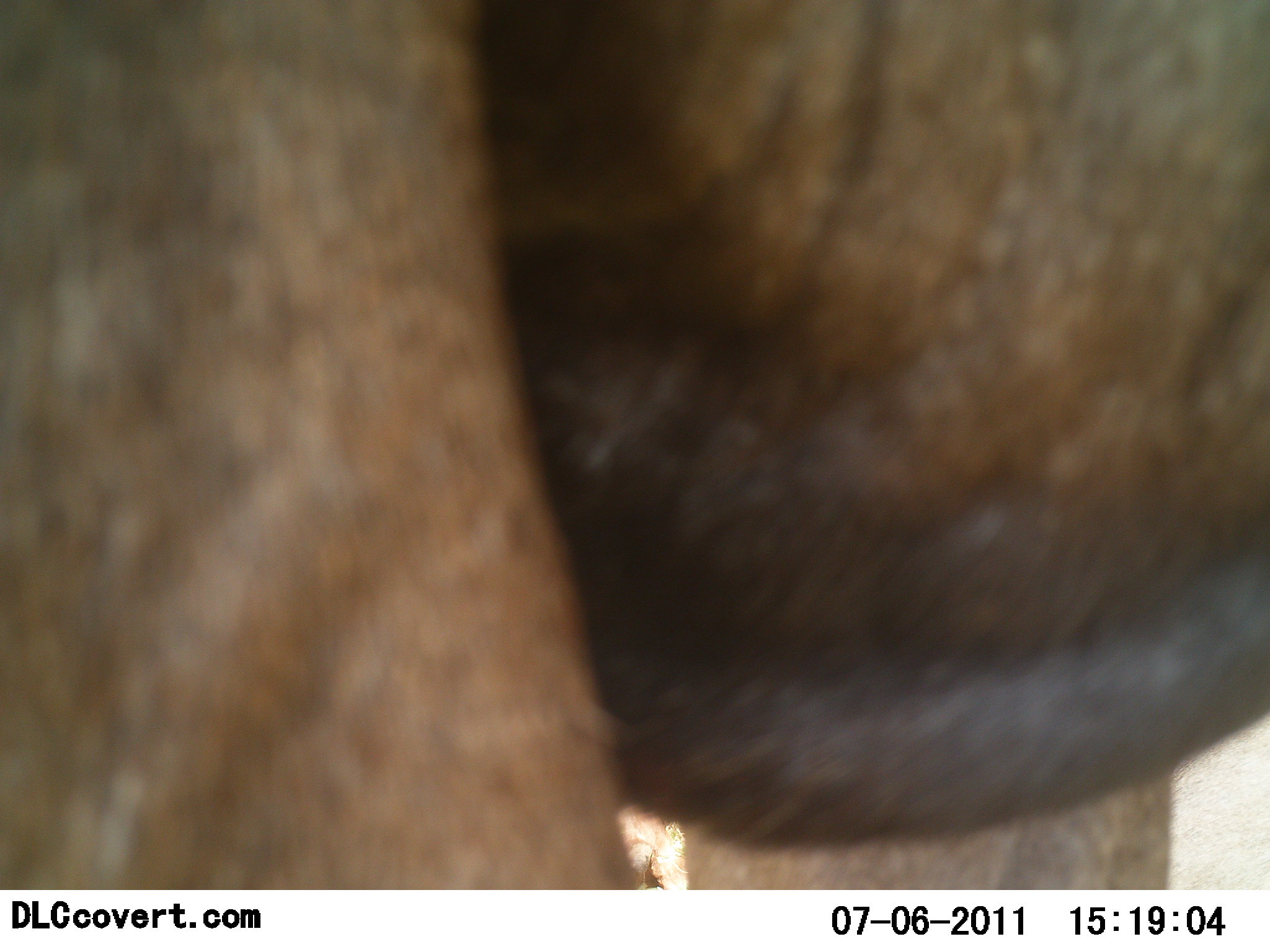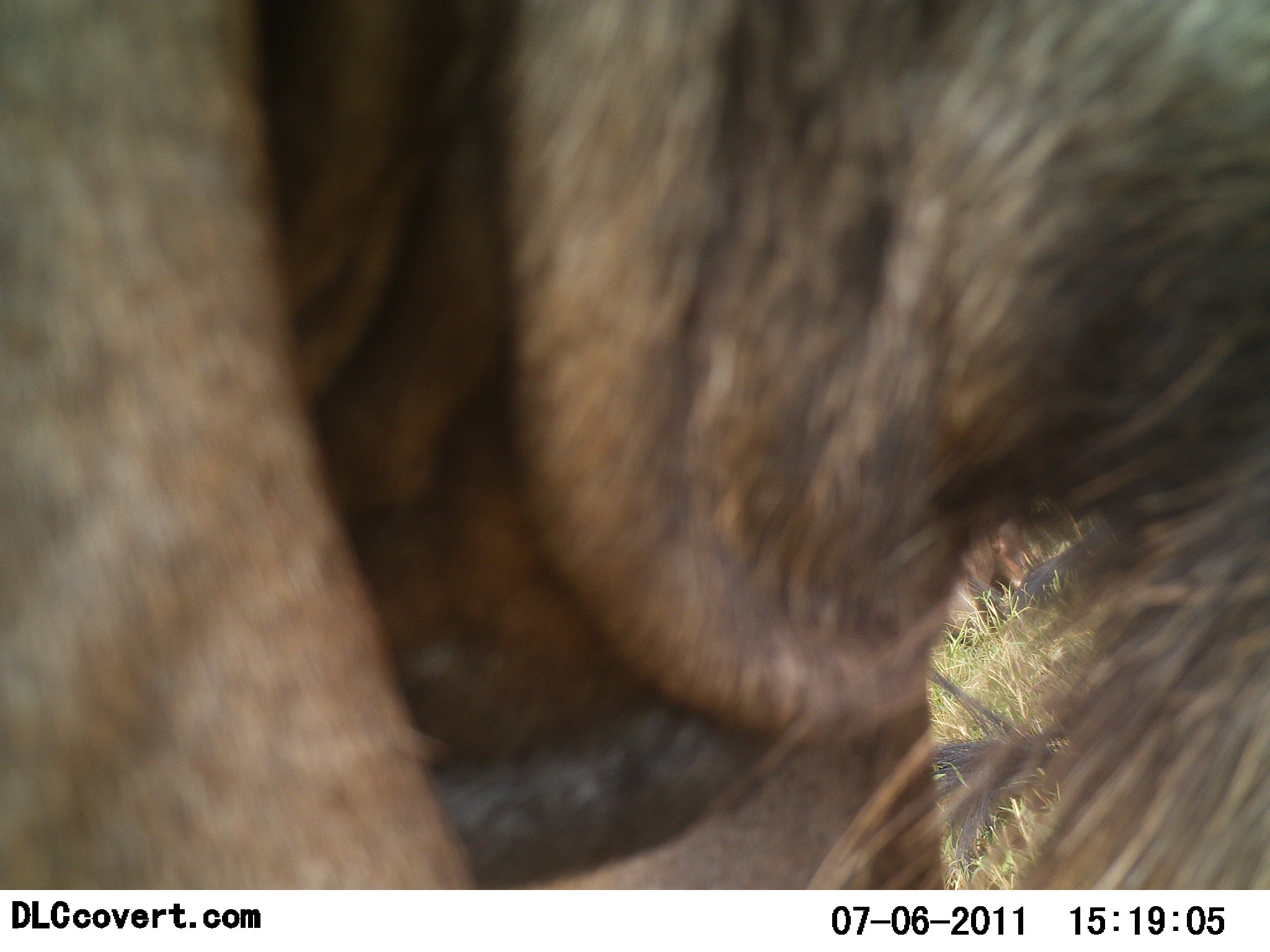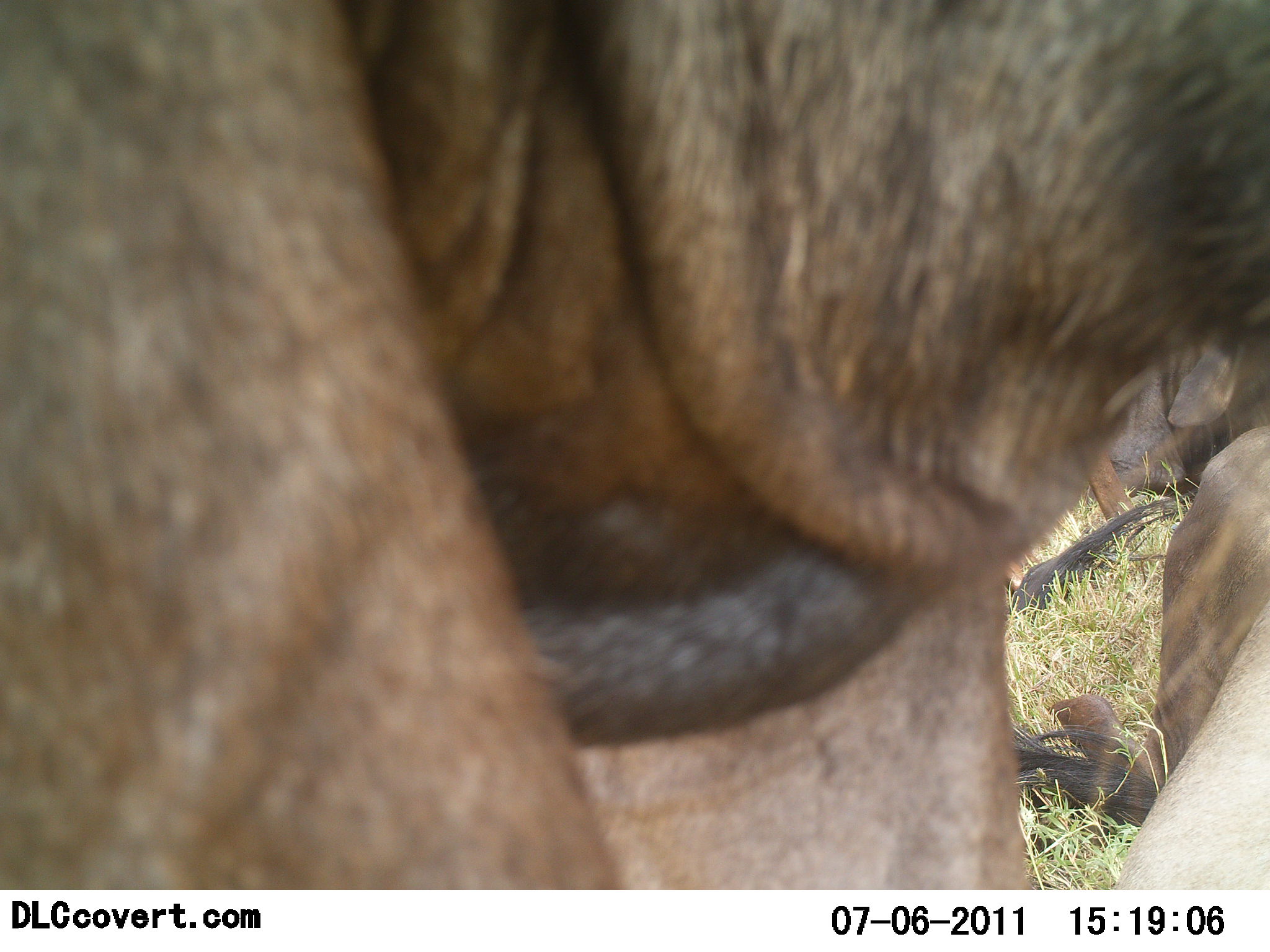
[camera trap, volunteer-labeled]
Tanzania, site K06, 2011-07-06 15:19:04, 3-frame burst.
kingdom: Animalia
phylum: Chordata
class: Mammalia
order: Artiodactyla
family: Bovidae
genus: Connochaetes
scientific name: Connochaetes taurinus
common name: blue wildebeest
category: wildebeest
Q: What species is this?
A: Wildebeest (blue wildebeest) (Connochaetes taurinus).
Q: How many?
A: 2.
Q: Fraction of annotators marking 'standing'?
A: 80%.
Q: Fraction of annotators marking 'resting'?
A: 80%.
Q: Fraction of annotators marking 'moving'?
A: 20%.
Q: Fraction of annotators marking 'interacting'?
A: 0%.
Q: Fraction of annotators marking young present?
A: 0%.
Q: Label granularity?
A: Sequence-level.